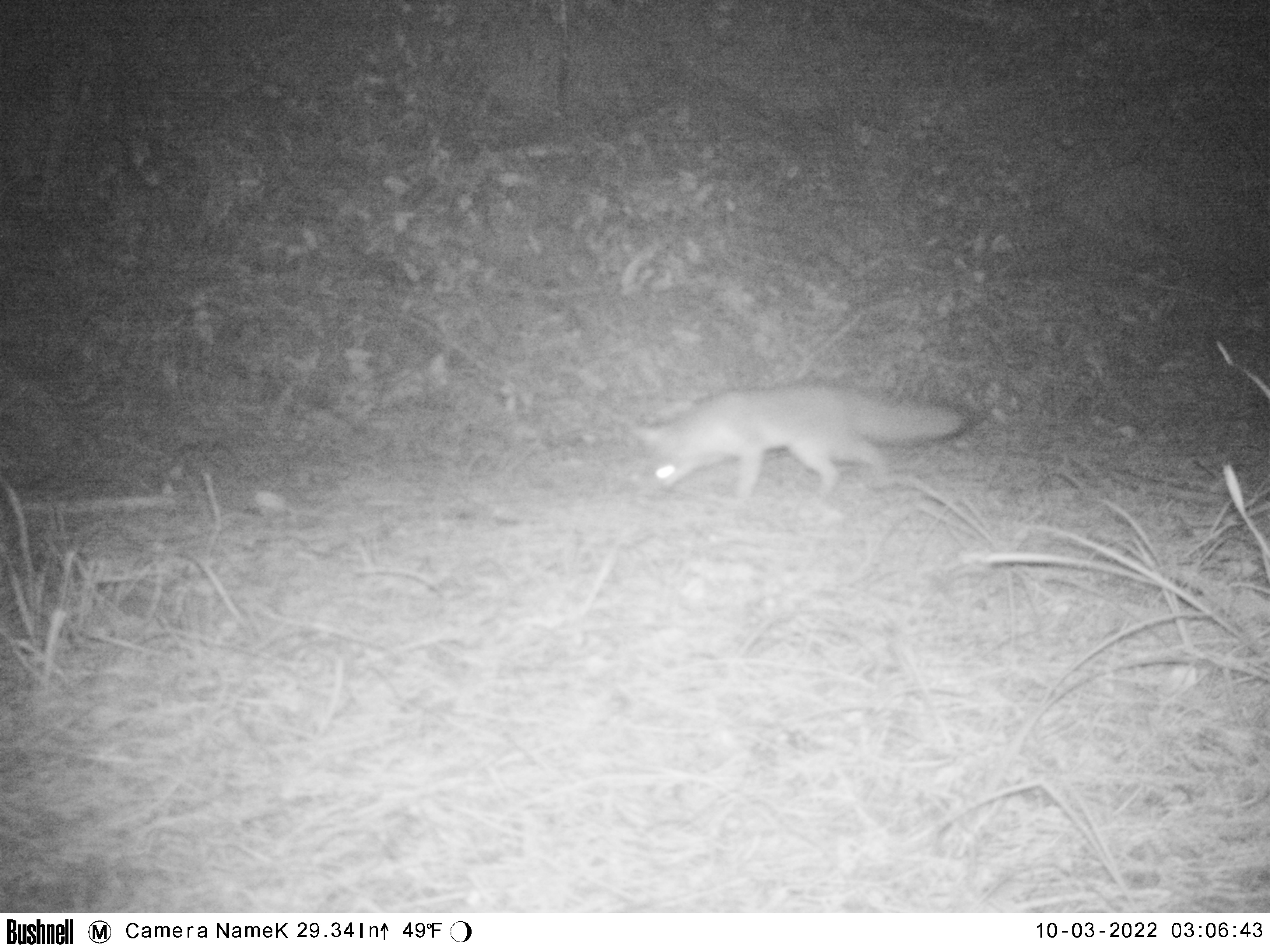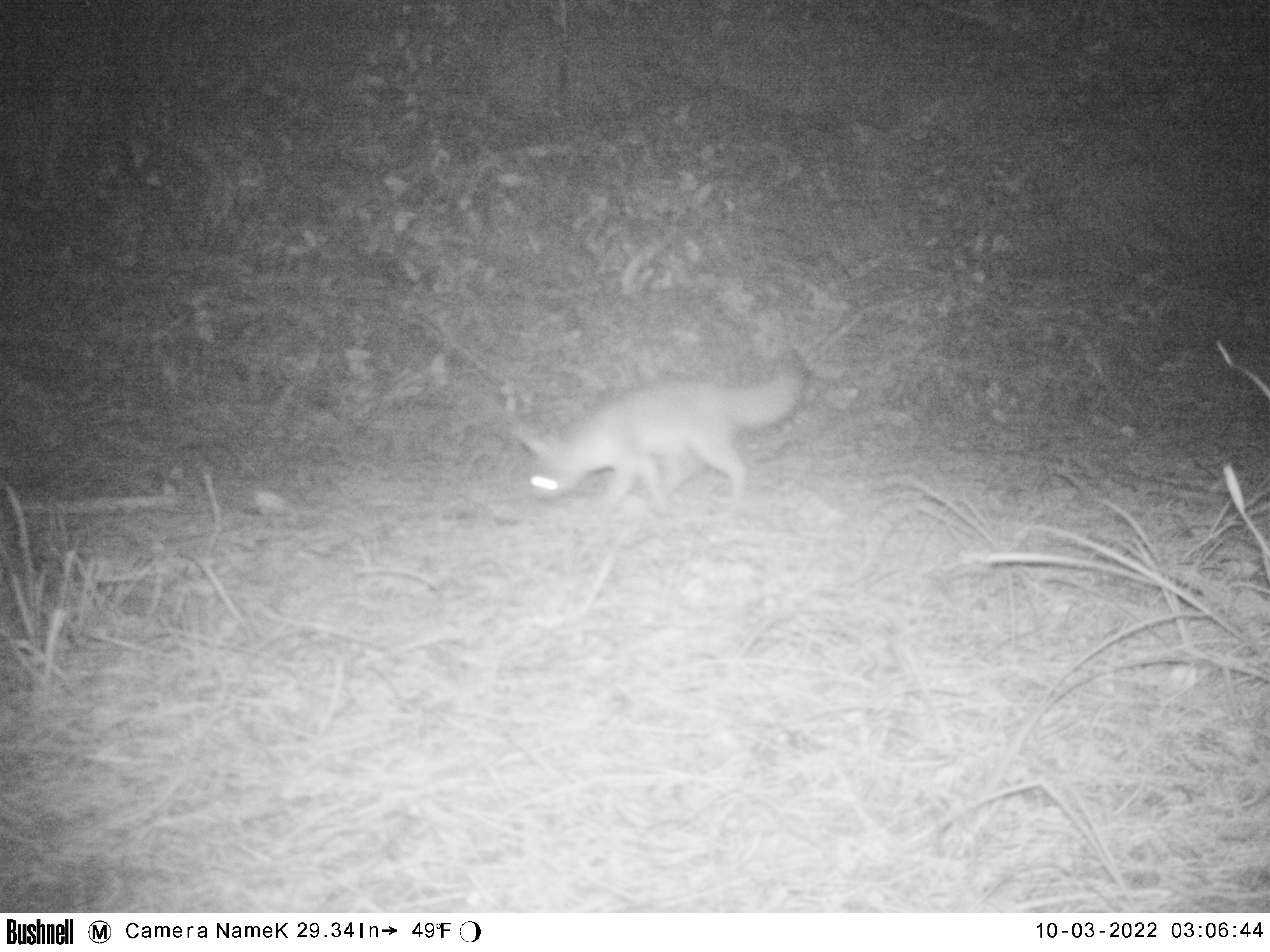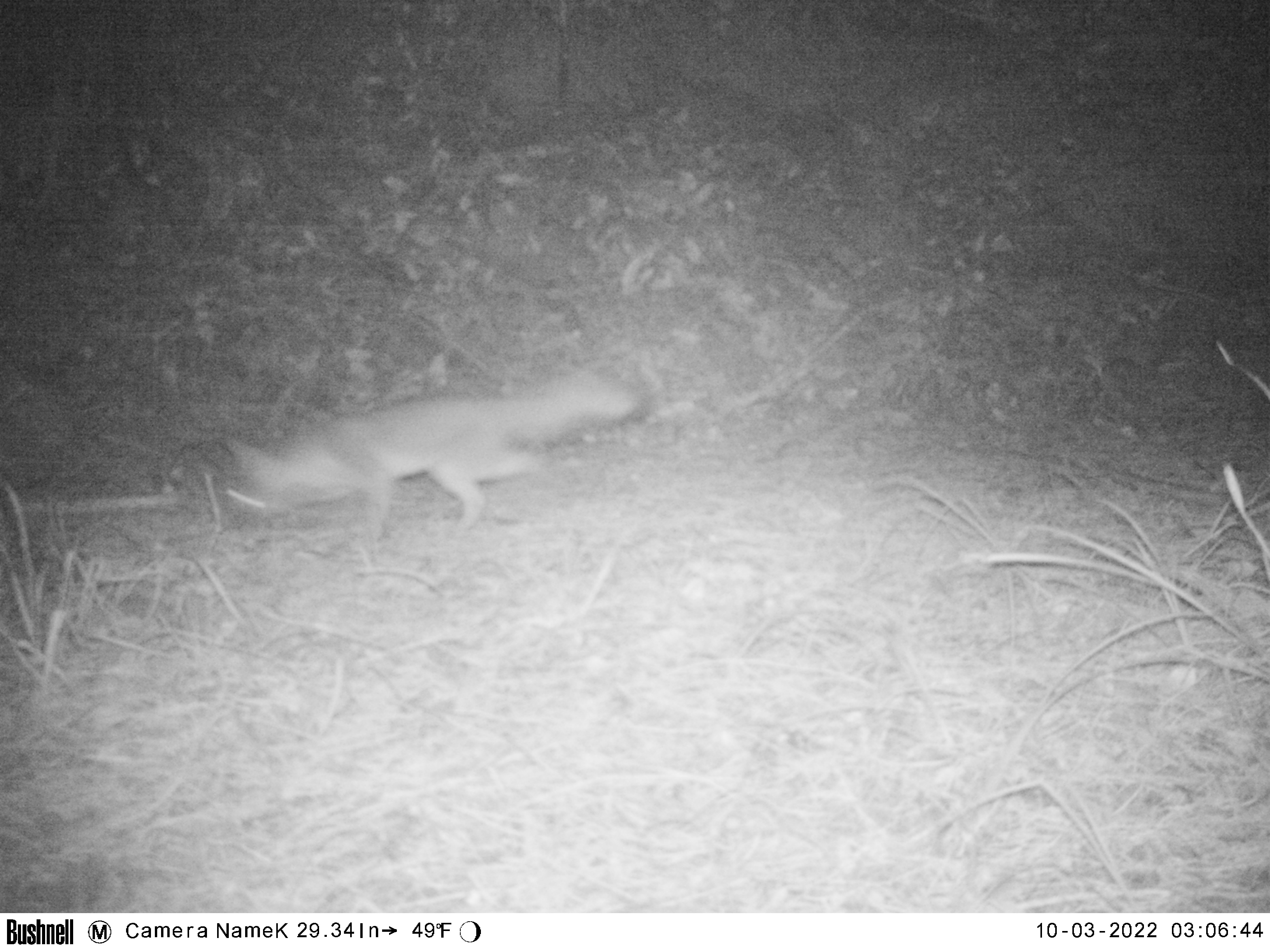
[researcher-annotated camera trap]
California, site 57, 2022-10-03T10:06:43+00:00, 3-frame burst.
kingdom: Animalia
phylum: Chordata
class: Mammalia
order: Carnivora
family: Canidae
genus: Urocyon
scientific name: Urocyon cinereoargenteus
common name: gray fox